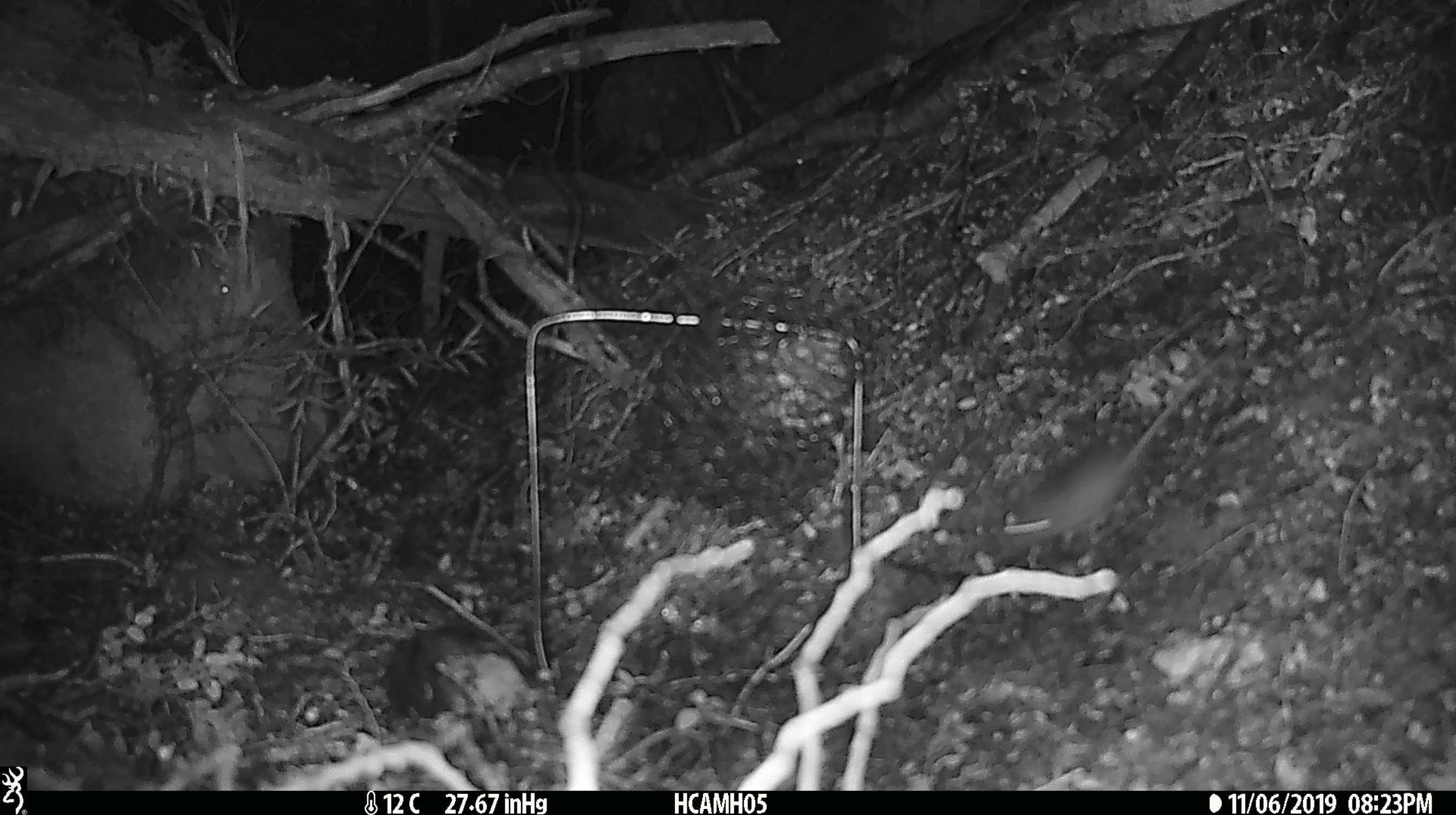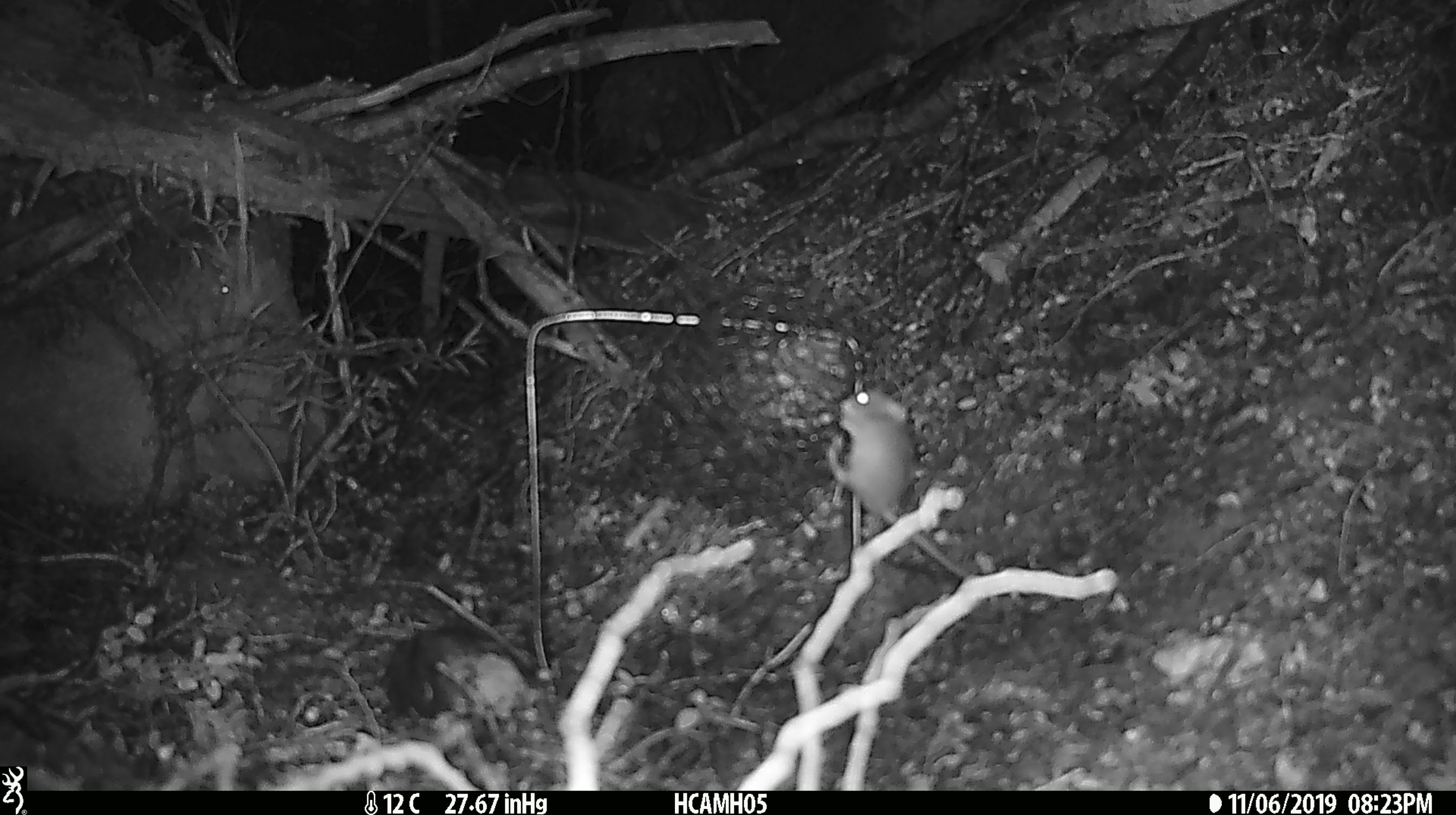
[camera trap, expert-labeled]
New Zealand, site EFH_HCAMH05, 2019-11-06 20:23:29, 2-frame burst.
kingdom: Animalia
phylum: Chordata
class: Mammalia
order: Rodentia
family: Muridae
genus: Mus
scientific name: Mus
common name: mouse